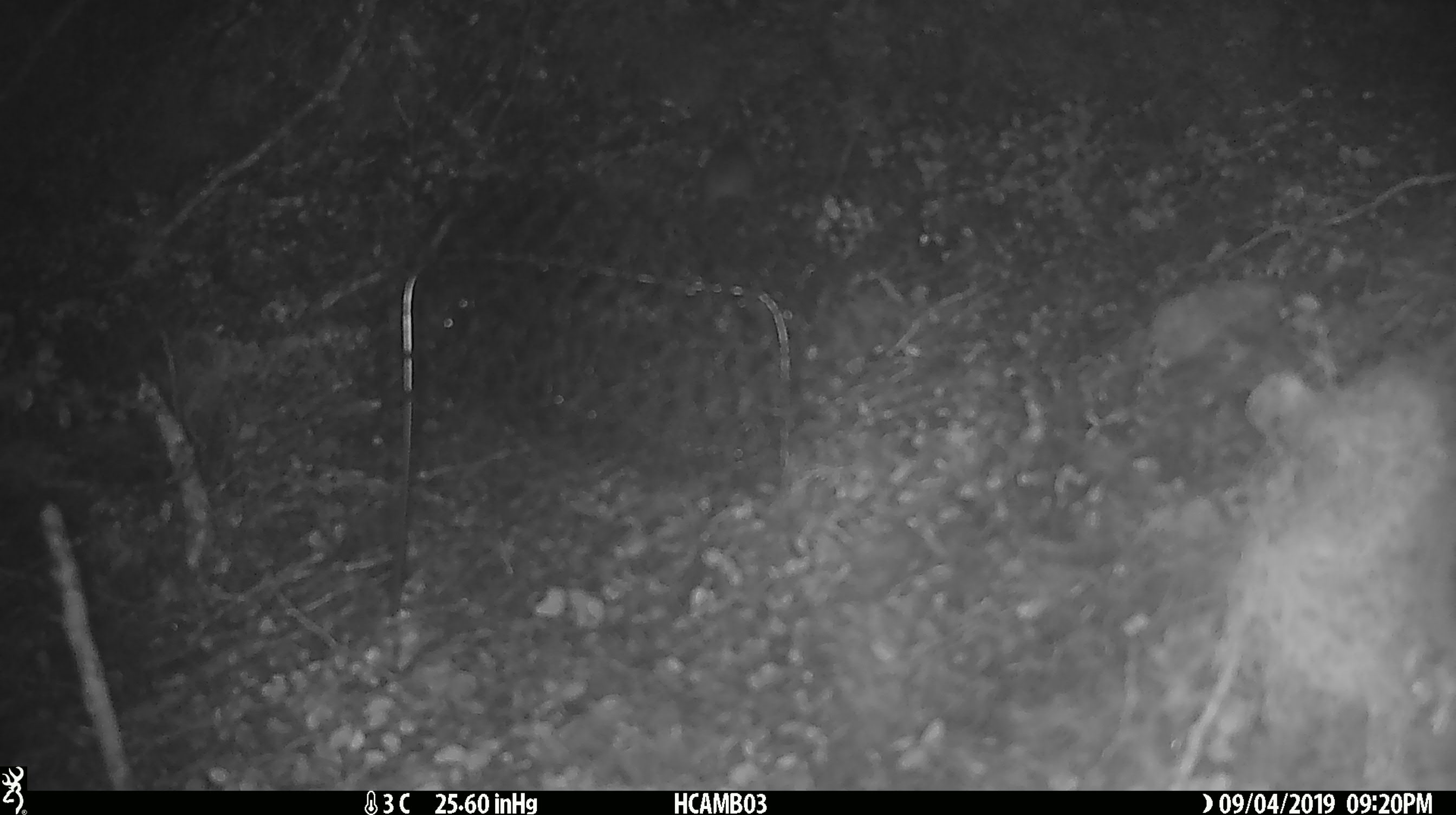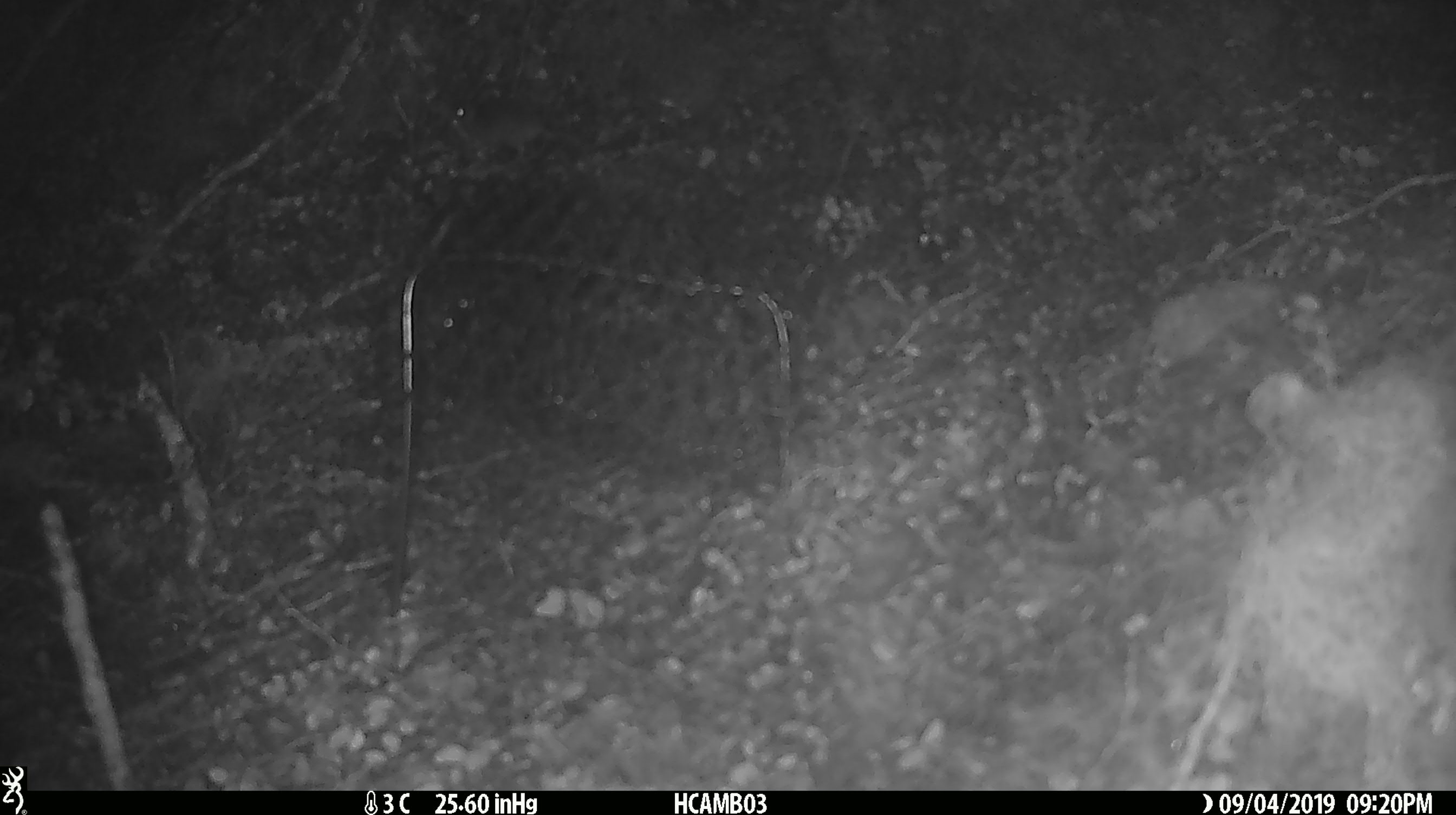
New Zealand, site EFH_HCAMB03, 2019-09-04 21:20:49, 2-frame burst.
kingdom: Animalia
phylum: Chordata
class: Mammalia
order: Rodentia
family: Muridae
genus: Mus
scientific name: Mus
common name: mouse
Mouse (Mus).